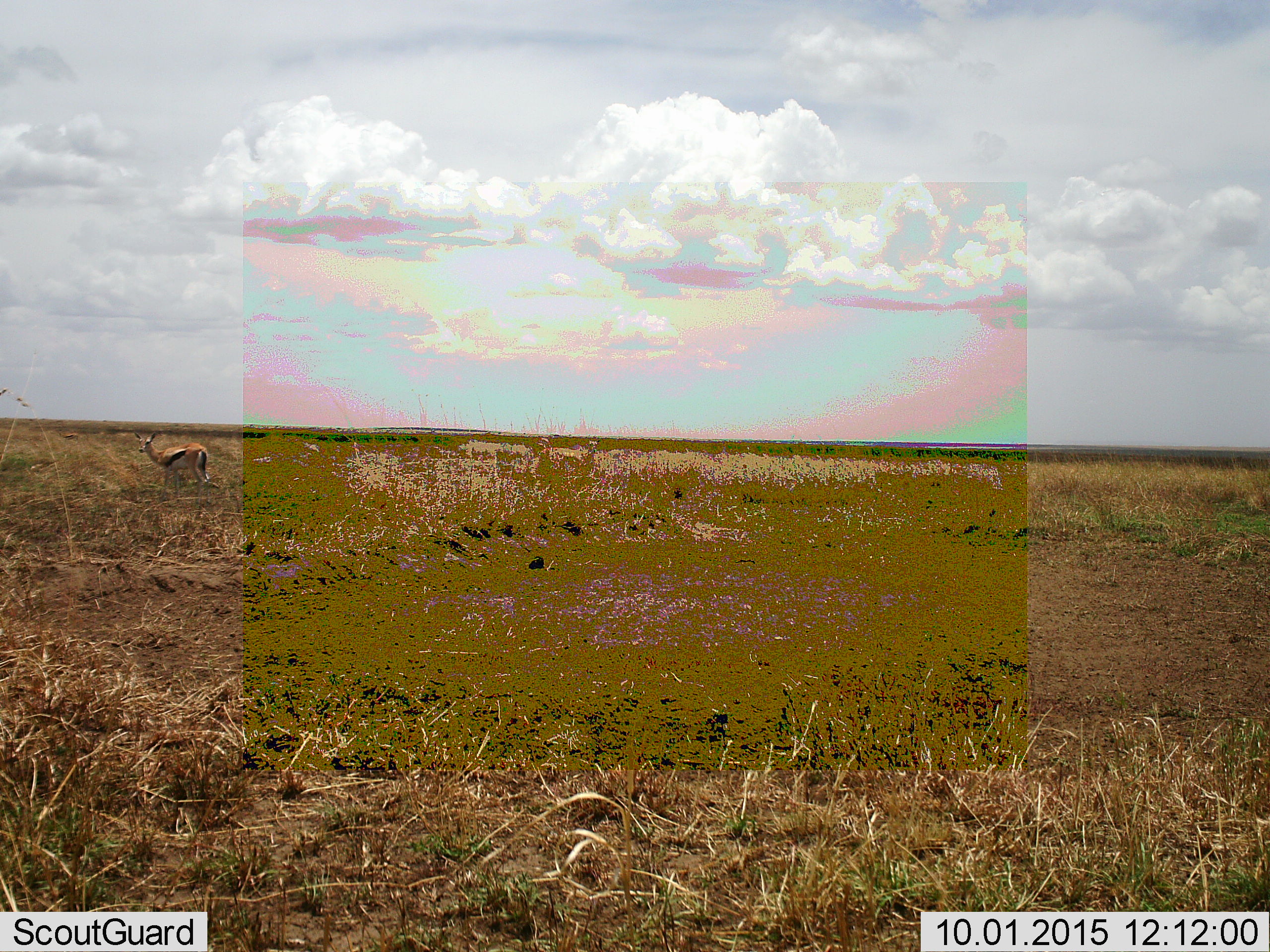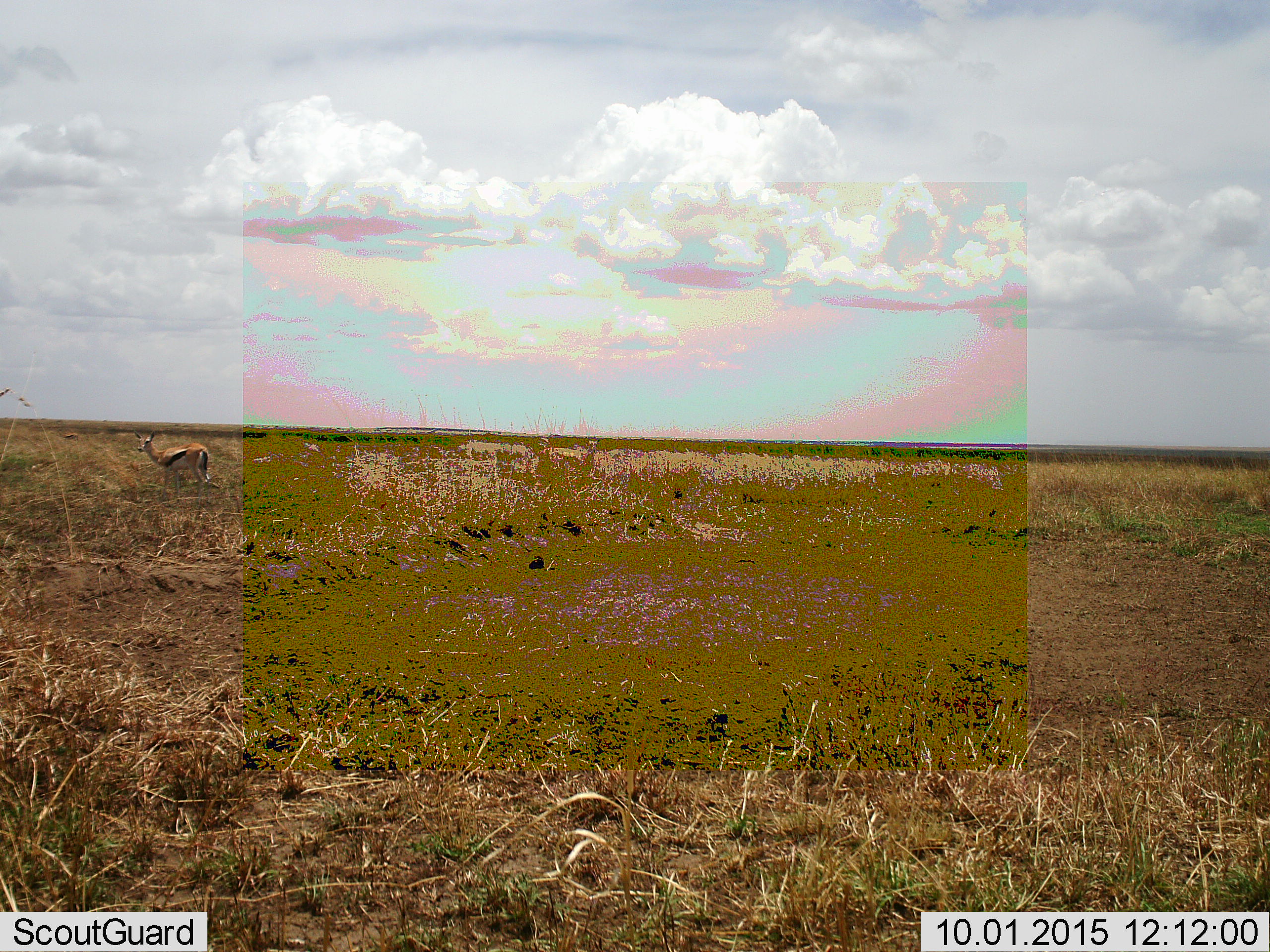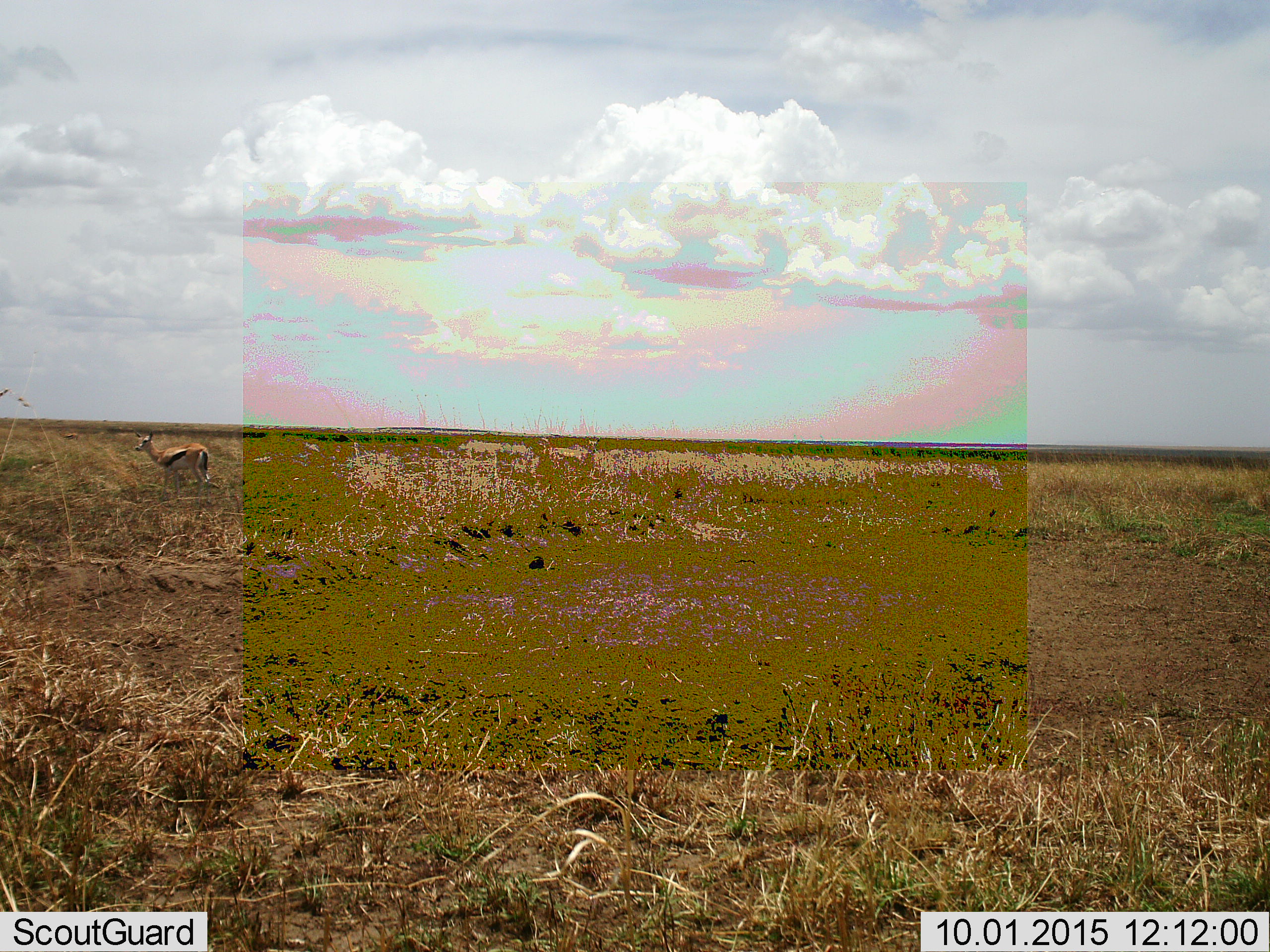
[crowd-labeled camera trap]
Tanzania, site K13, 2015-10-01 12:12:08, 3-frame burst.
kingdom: Animalia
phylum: Chordata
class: Mammalia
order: Artiodactyla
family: Bovidae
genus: Eudorcas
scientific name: Eudorcas thomsonii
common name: thomson's gazelle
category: gazellethomsons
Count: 1.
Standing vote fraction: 100%.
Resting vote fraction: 0%.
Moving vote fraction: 0%.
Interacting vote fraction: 0%.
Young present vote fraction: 0%.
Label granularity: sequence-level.